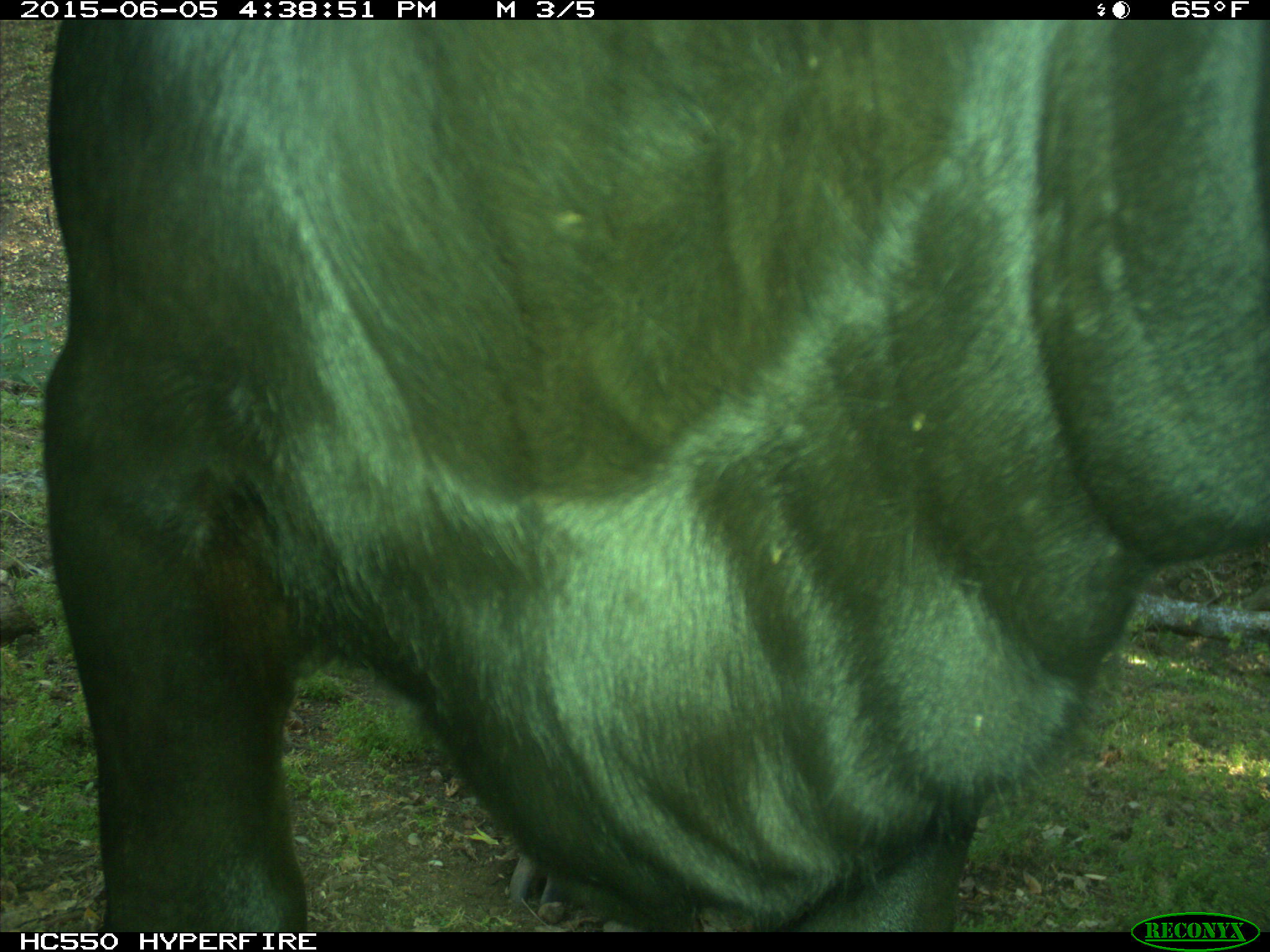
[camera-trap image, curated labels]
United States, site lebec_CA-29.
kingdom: Animalia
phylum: Chordata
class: Mammalia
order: Artiodactyla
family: Bovidae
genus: Bos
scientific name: Bos taurus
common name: domestic cow